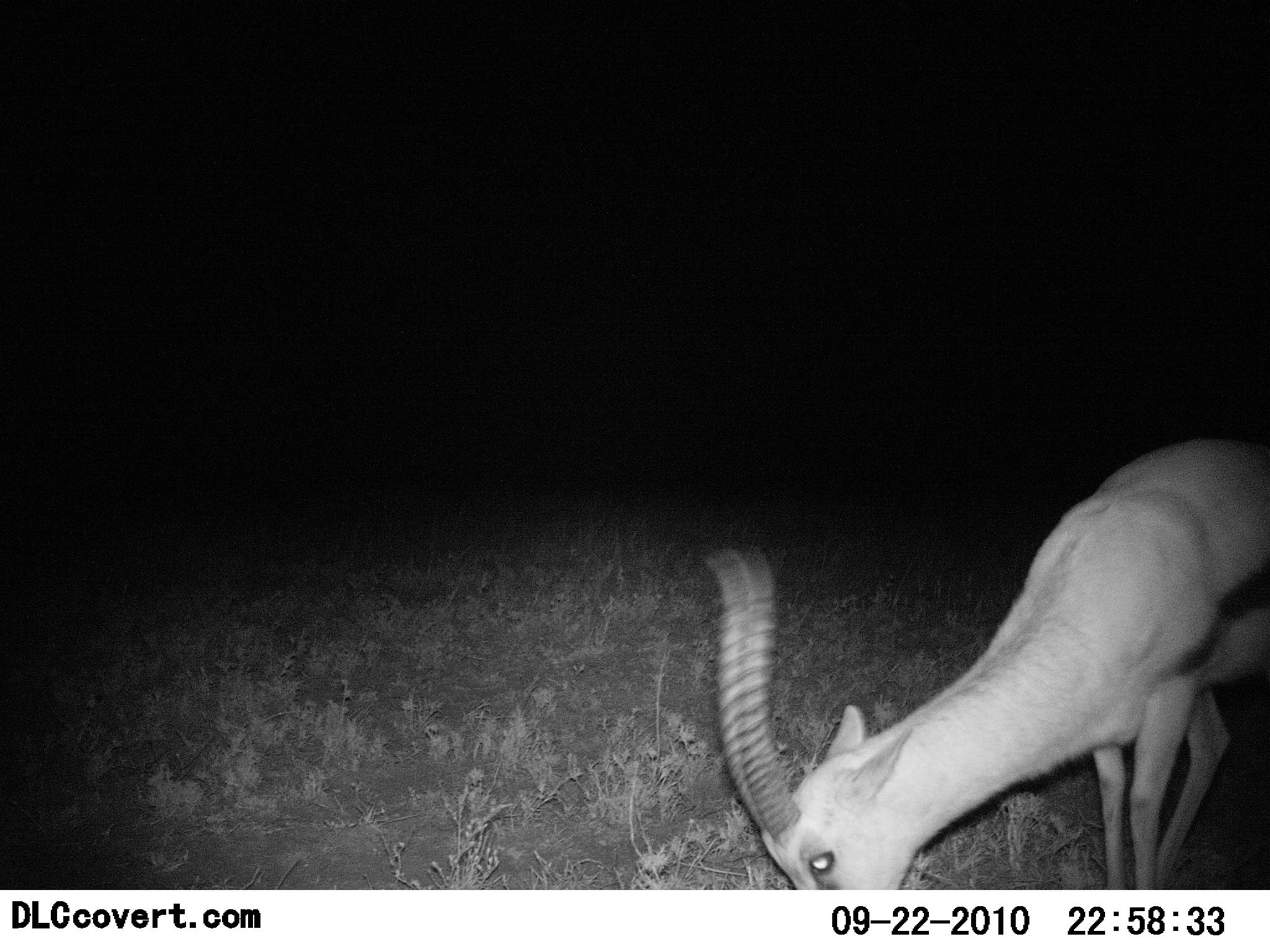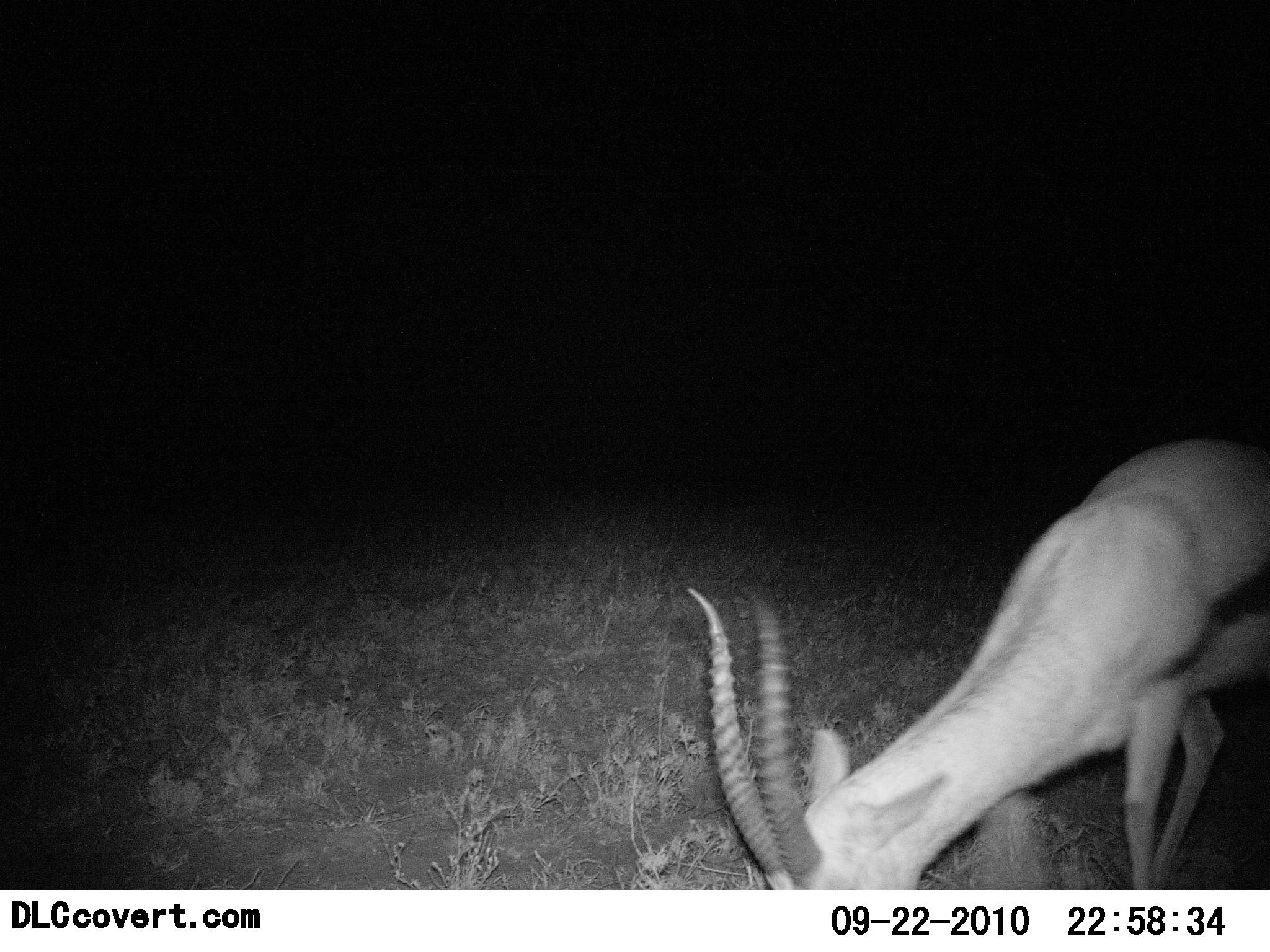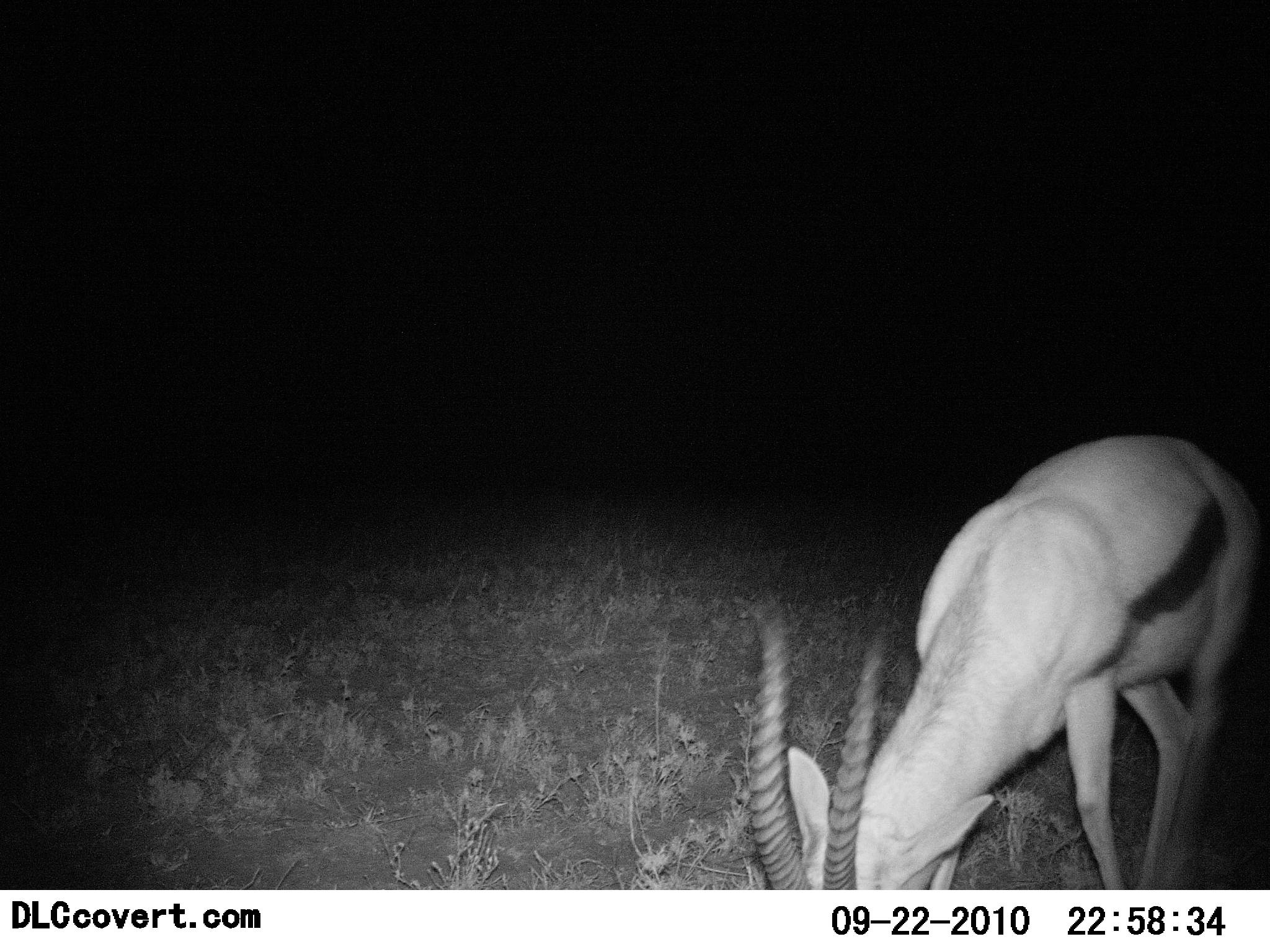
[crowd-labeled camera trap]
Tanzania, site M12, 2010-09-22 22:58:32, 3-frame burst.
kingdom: Animalia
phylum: Chordata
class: Mammalia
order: Artiodactyla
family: Bovidae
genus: Eudorcas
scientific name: Eudorcas thomsonii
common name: thomson's gazelle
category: gazellethomsons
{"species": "gazellethomsons (thomson's gazelle) (Eudorcas thomsonii)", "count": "1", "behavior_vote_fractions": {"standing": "13%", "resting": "0%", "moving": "0%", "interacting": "0%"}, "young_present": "0%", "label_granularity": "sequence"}